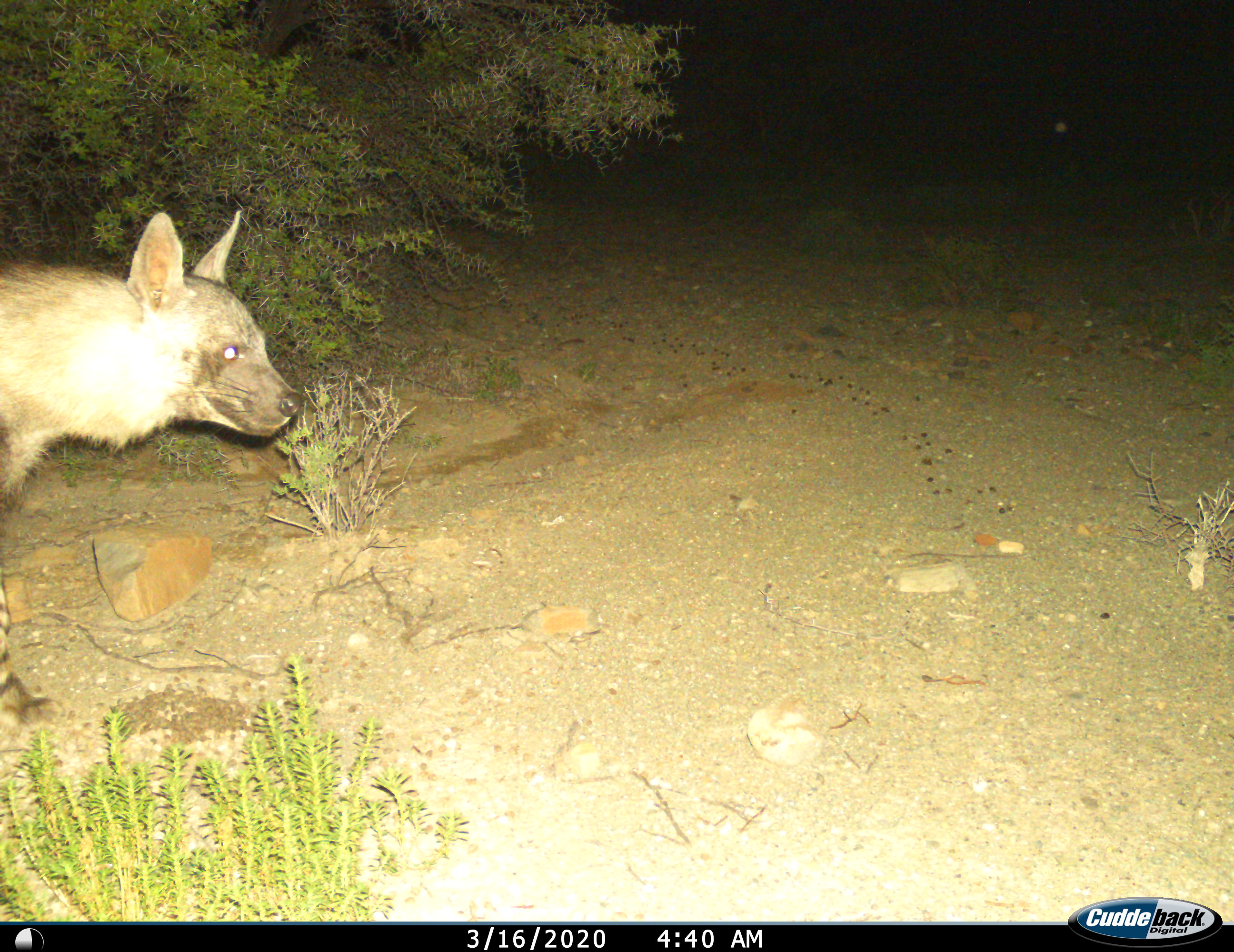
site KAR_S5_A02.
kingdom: Animalia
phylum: Chordata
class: Mammalia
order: Carnivora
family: Hyaenidae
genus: Parahyaena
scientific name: Parahyaena brunnea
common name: brown hyena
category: hyenabrown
Hyenabrown (brown hyena) (Parahyaena brunnea), count 1. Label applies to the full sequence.